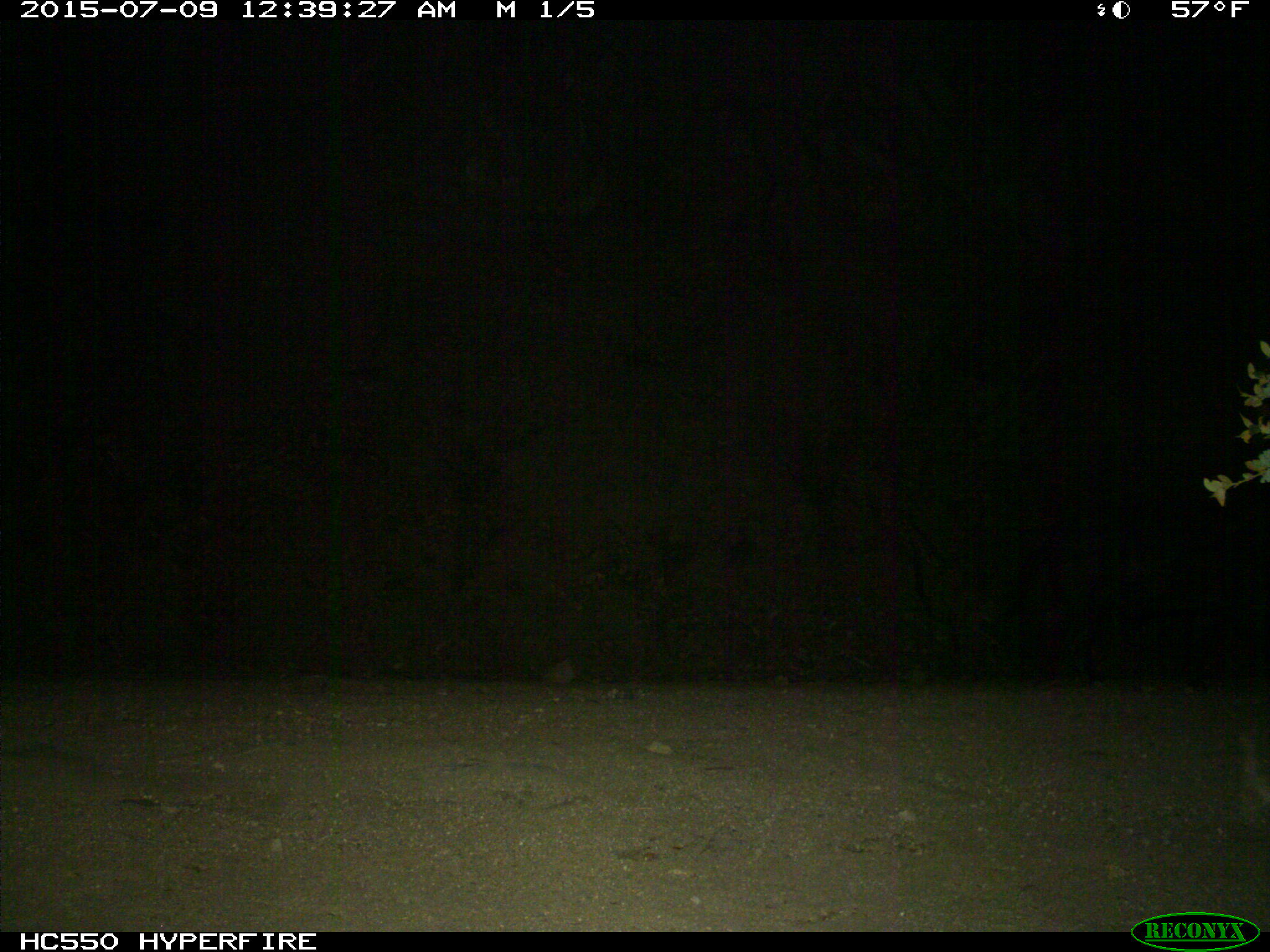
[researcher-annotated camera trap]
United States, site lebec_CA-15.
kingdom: Animalia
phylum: Chordata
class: Mammalia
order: Artiodactyla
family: Suidae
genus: Sus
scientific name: Sus scrofa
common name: wild boar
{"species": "Sus scrofa (wild boar)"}